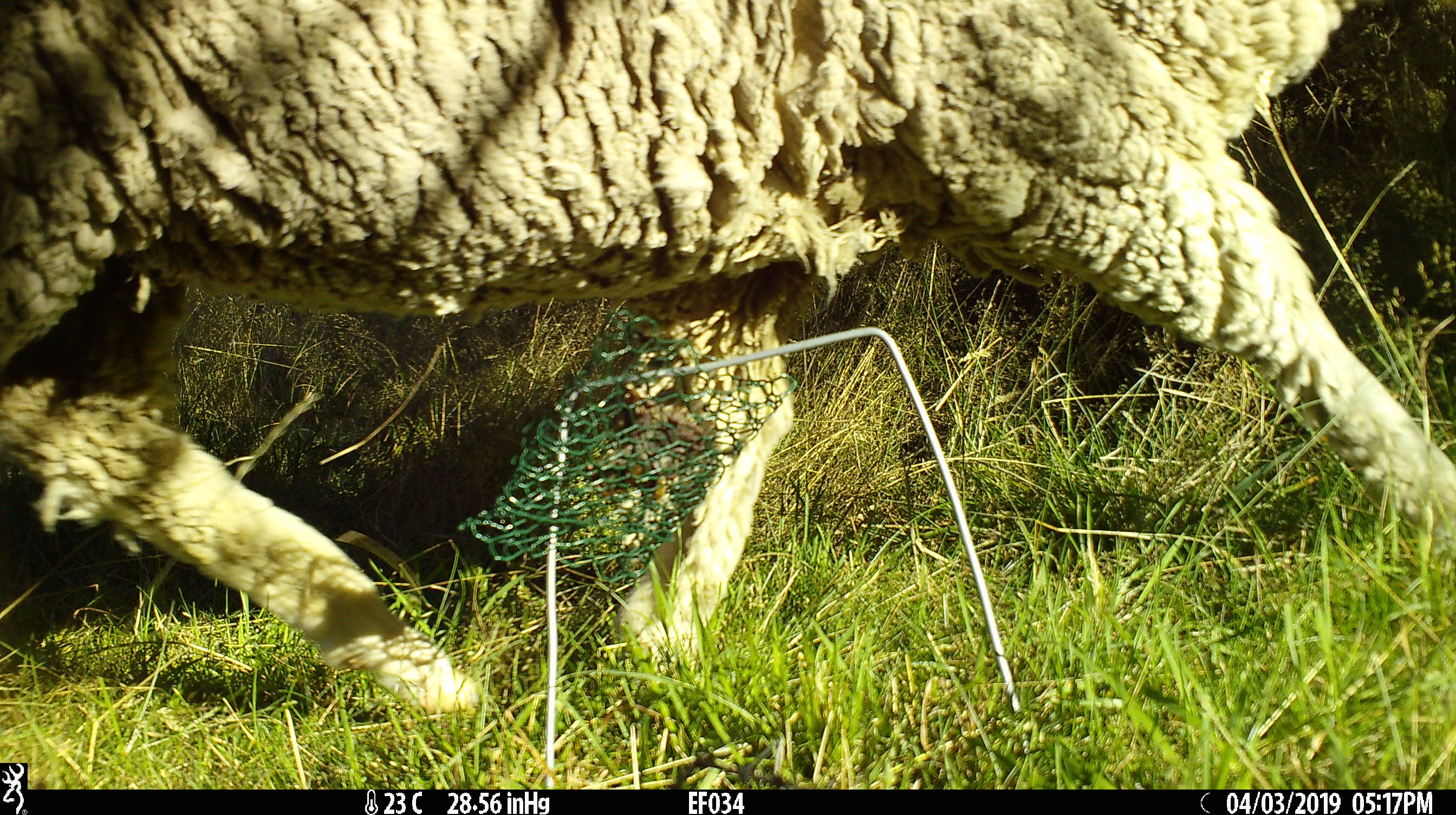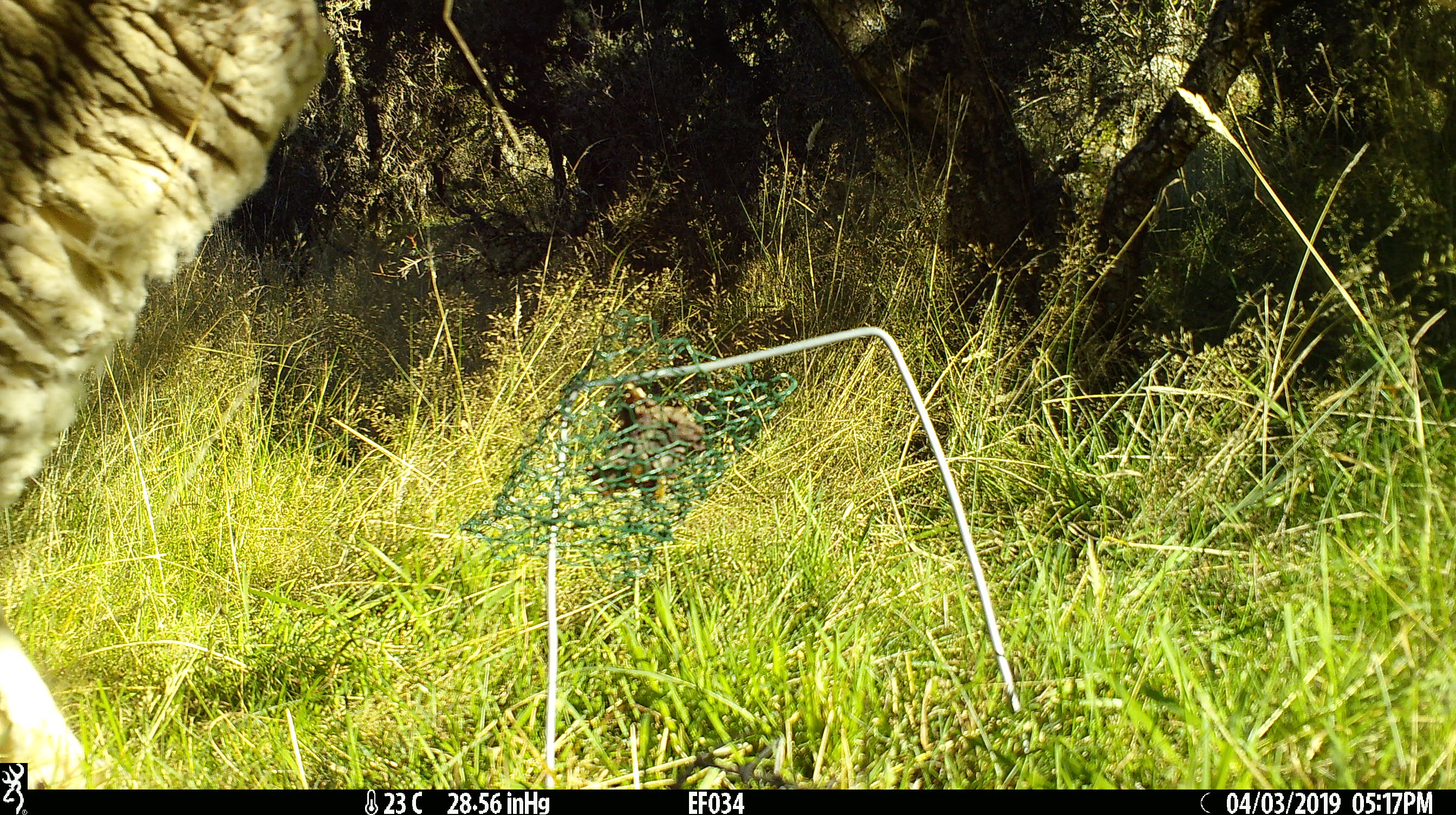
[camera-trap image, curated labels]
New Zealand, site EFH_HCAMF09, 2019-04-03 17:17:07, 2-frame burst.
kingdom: Animalia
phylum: Chordata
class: Mammalia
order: Artiodactyla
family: Bovidae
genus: Ovis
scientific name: Ovis aries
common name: domestic sheep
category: sheep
Sheep (domestic sheep) (Ovis aries).